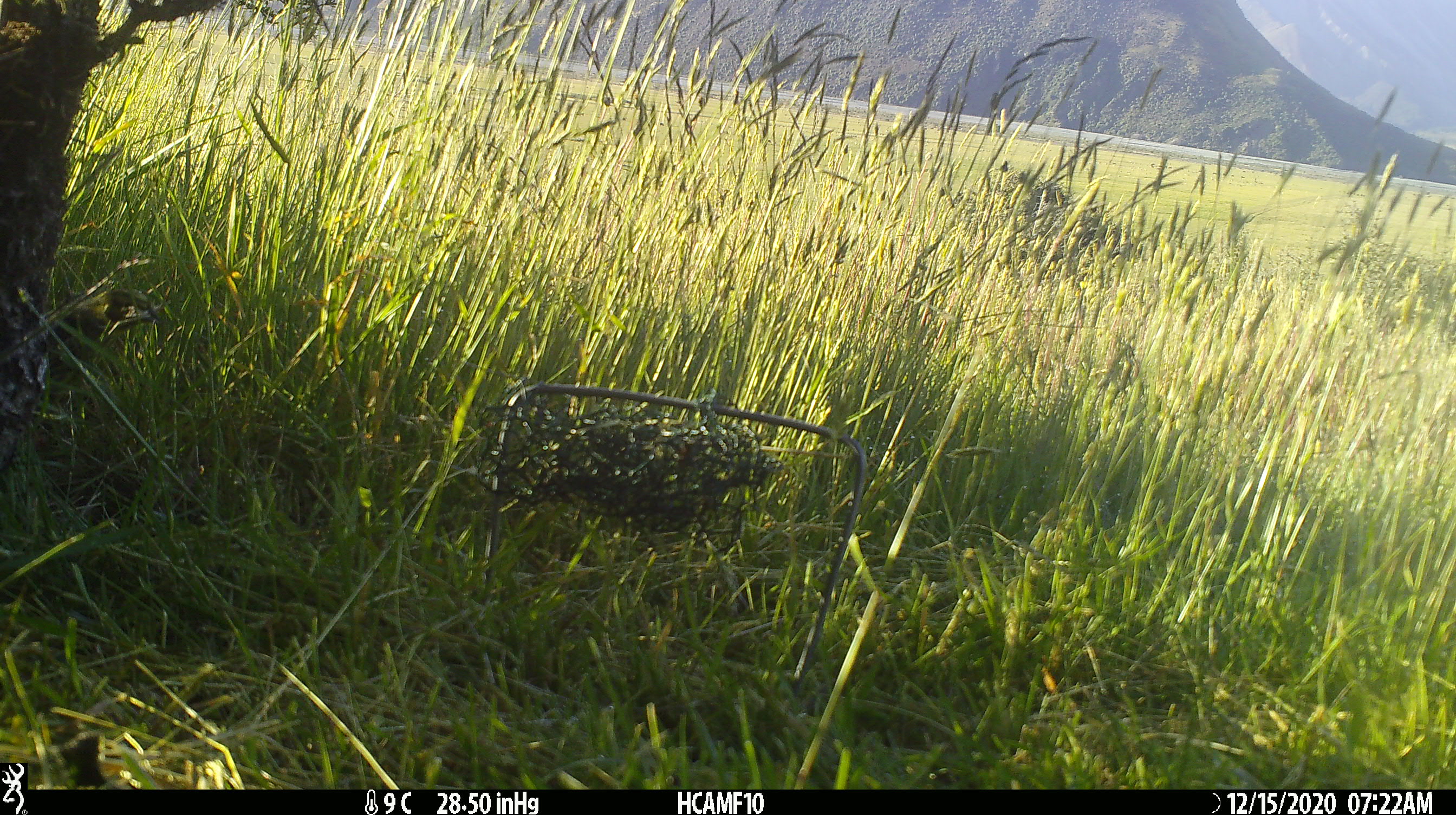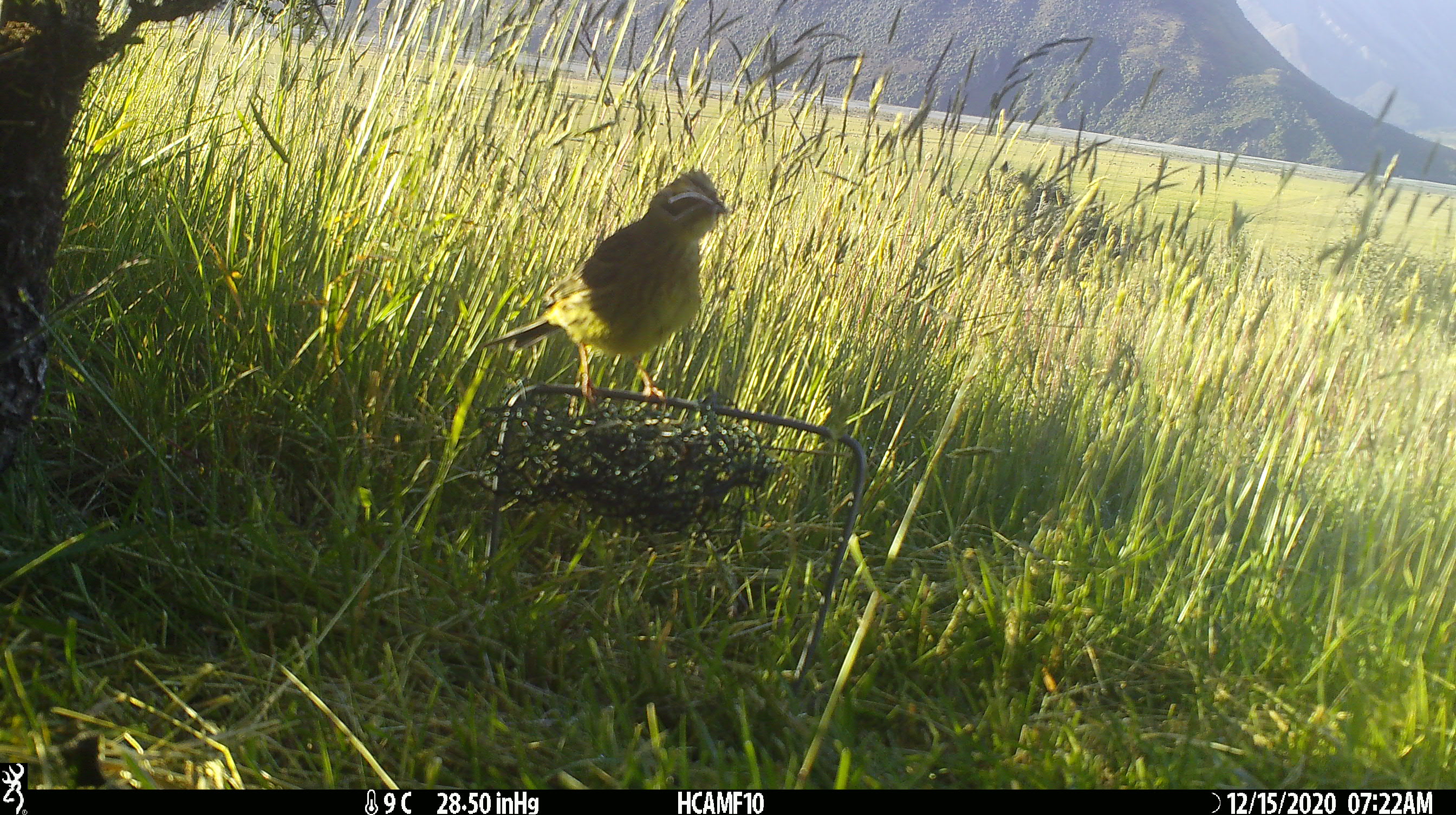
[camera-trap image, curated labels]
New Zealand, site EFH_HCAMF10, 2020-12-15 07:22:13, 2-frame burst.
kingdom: Animalia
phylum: Chordata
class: Aves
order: Passeriformes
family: Emberizidae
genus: Emberiza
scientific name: Emberiza citrinella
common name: yellowhammer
Yellowhammer (Emberiza citrinella).